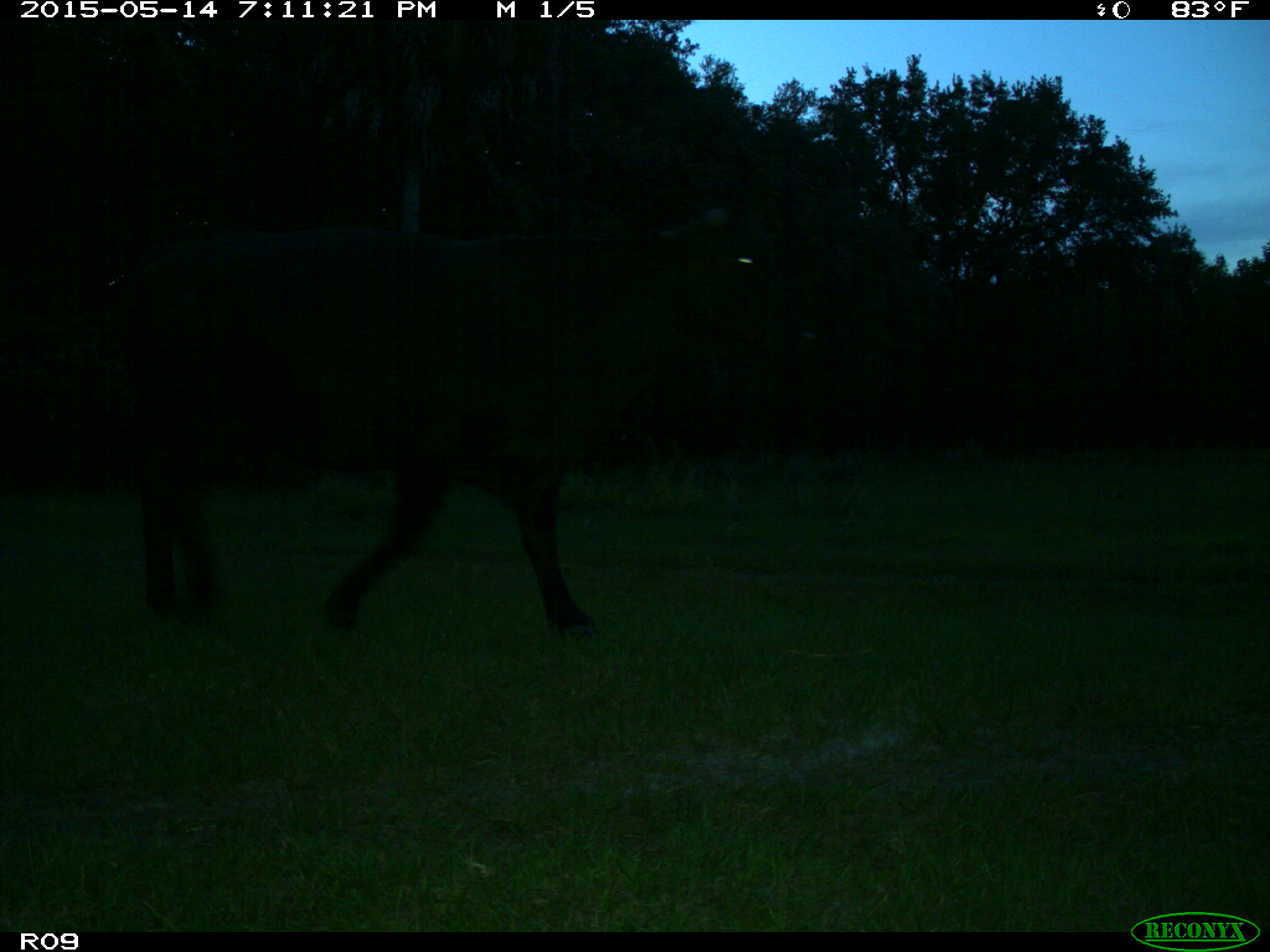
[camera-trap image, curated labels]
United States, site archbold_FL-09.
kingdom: Animalia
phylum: Chordata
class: Mammalia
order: Artiodactyla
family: Bovidae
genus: Bos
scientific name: Bos taurus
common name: domestic cow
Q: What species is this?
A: Bos taurus (domestic cow).